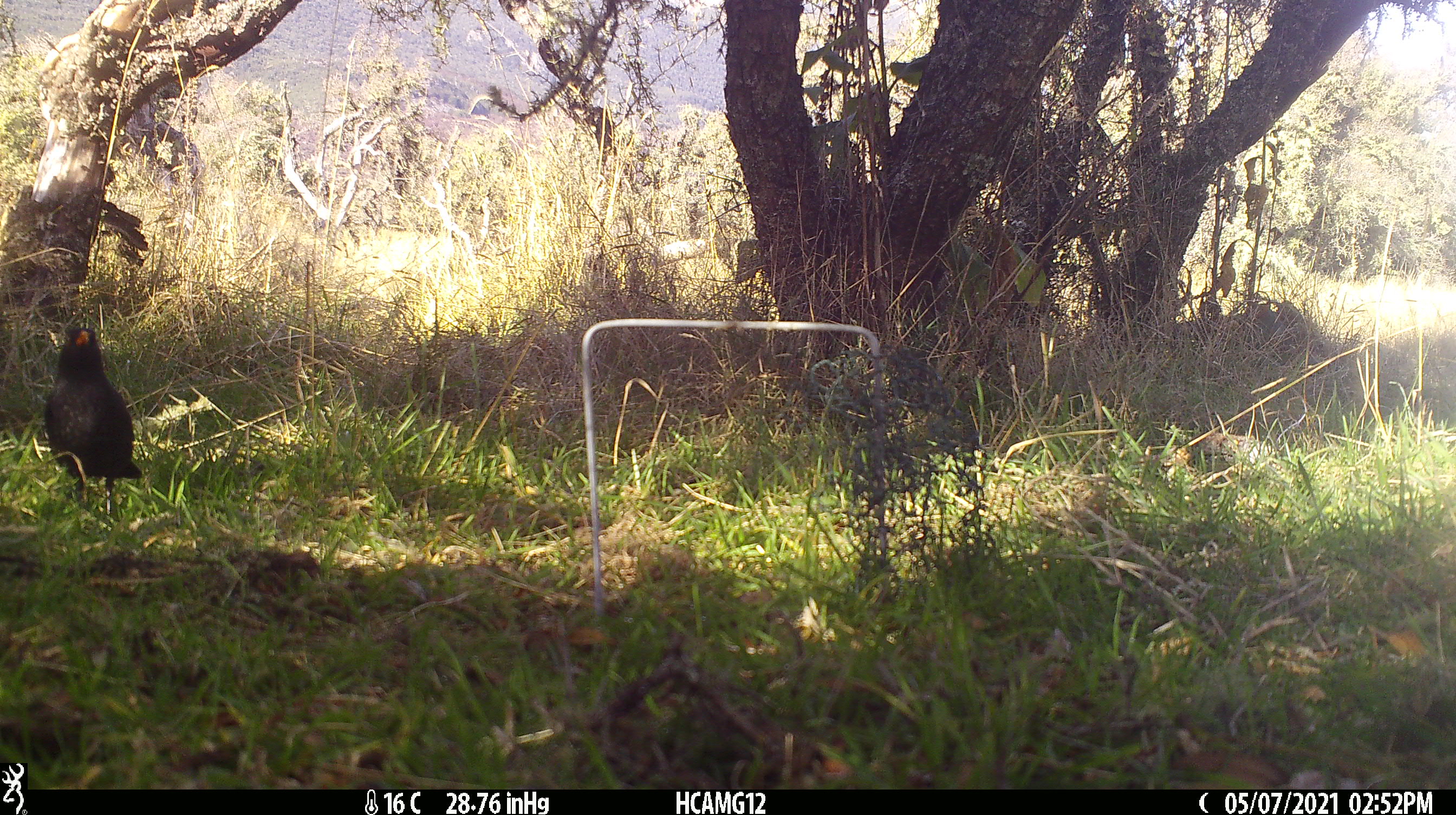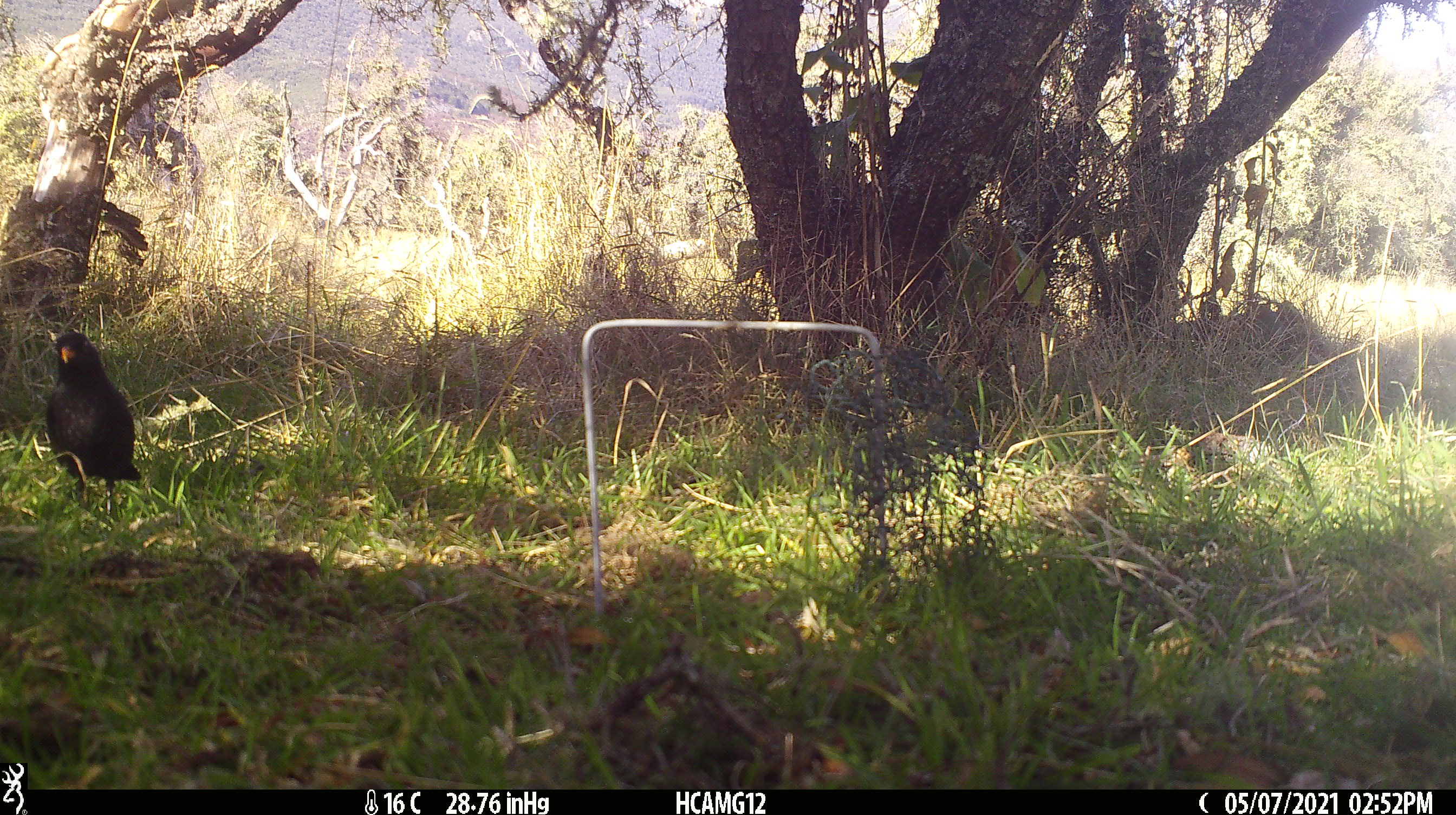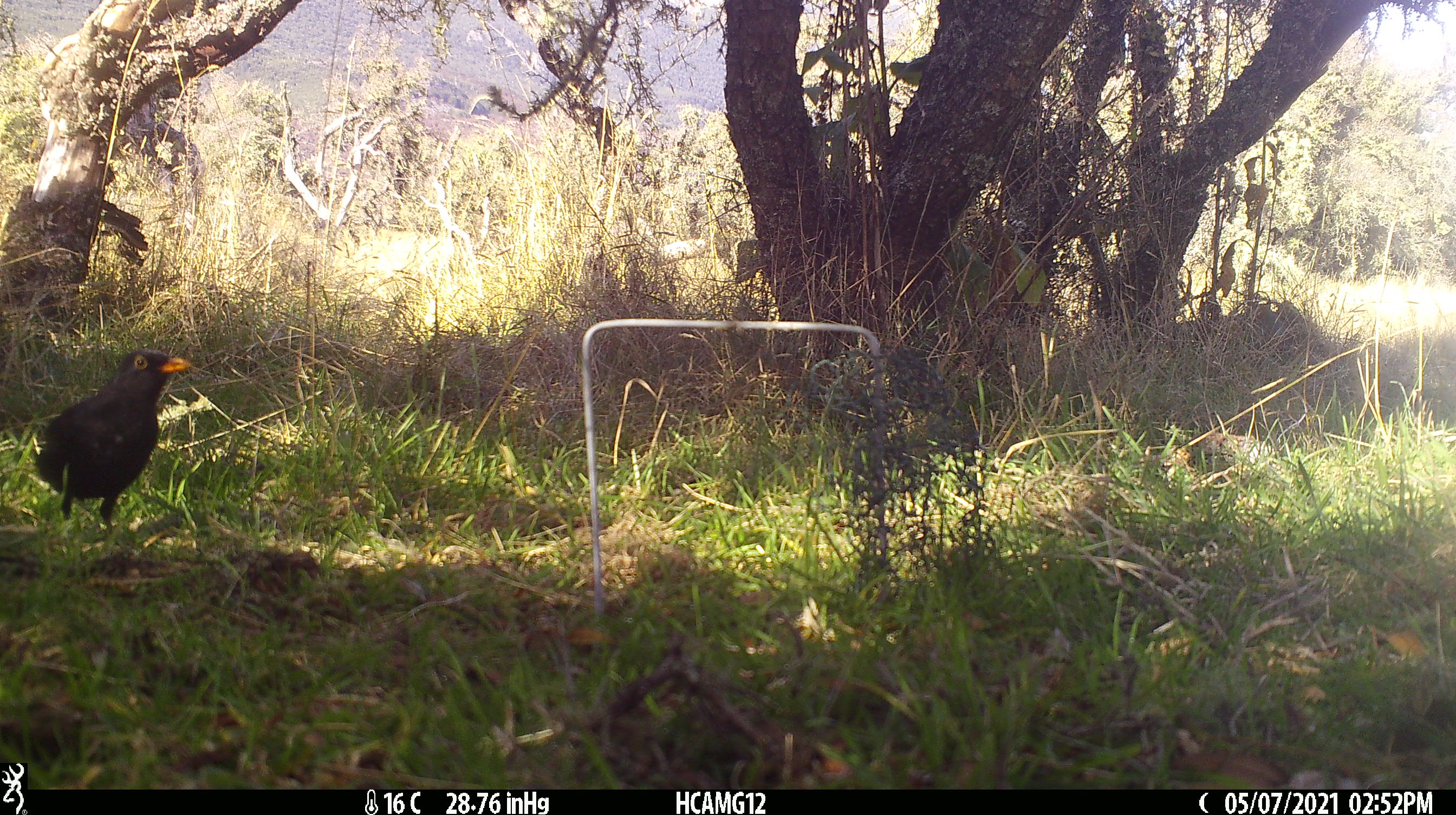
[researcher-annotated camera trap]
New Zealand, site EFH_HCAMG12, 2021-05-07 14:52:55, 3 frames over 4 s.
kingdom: Animalia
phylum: Chordata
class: Aves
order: Passeriformes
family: Turdidae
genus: Turdus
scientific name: Turdus merula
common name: eurasian blackbird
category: blackbird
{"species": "blackbird (eurasian blackbird) (Turdus merula)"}